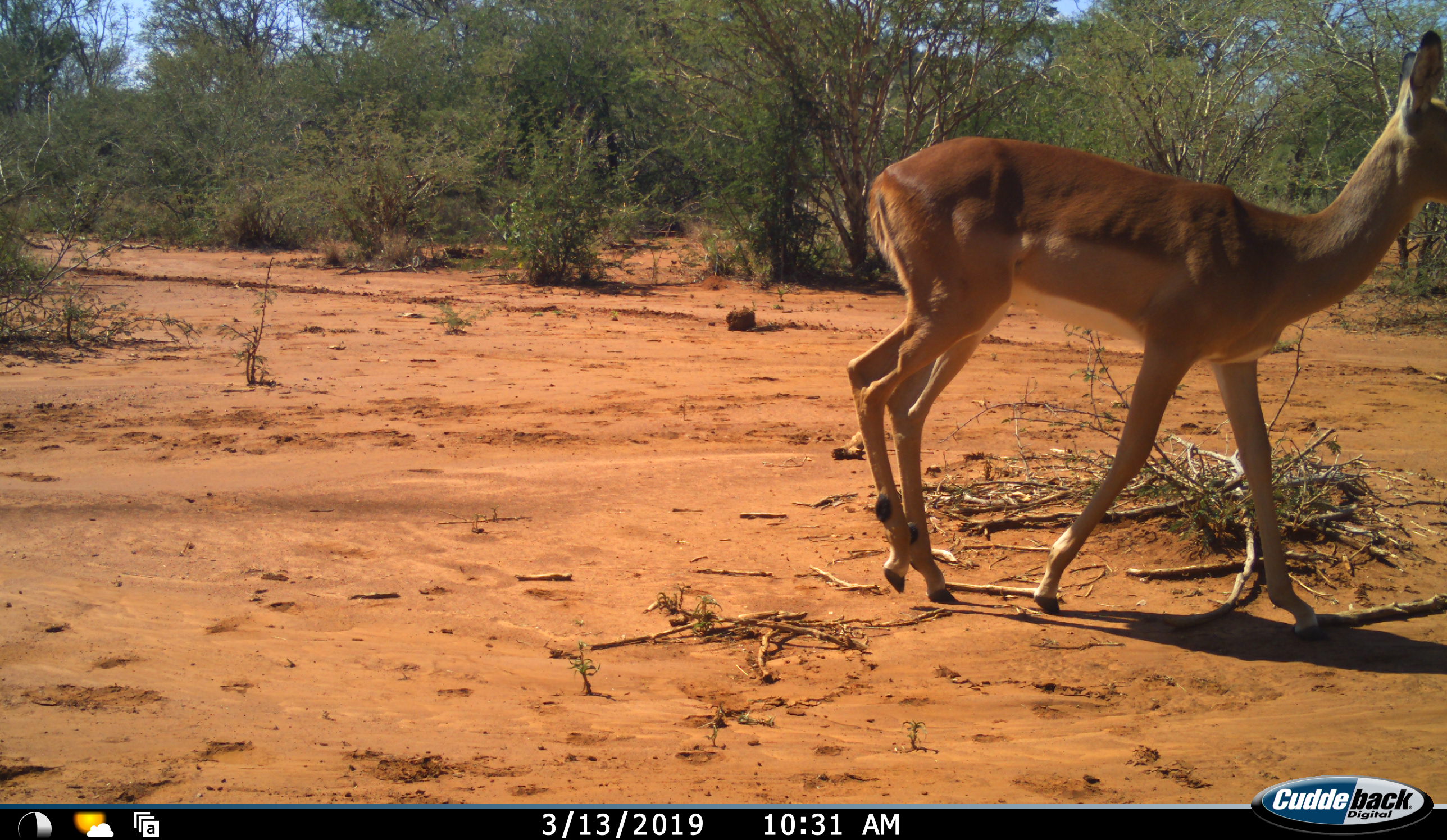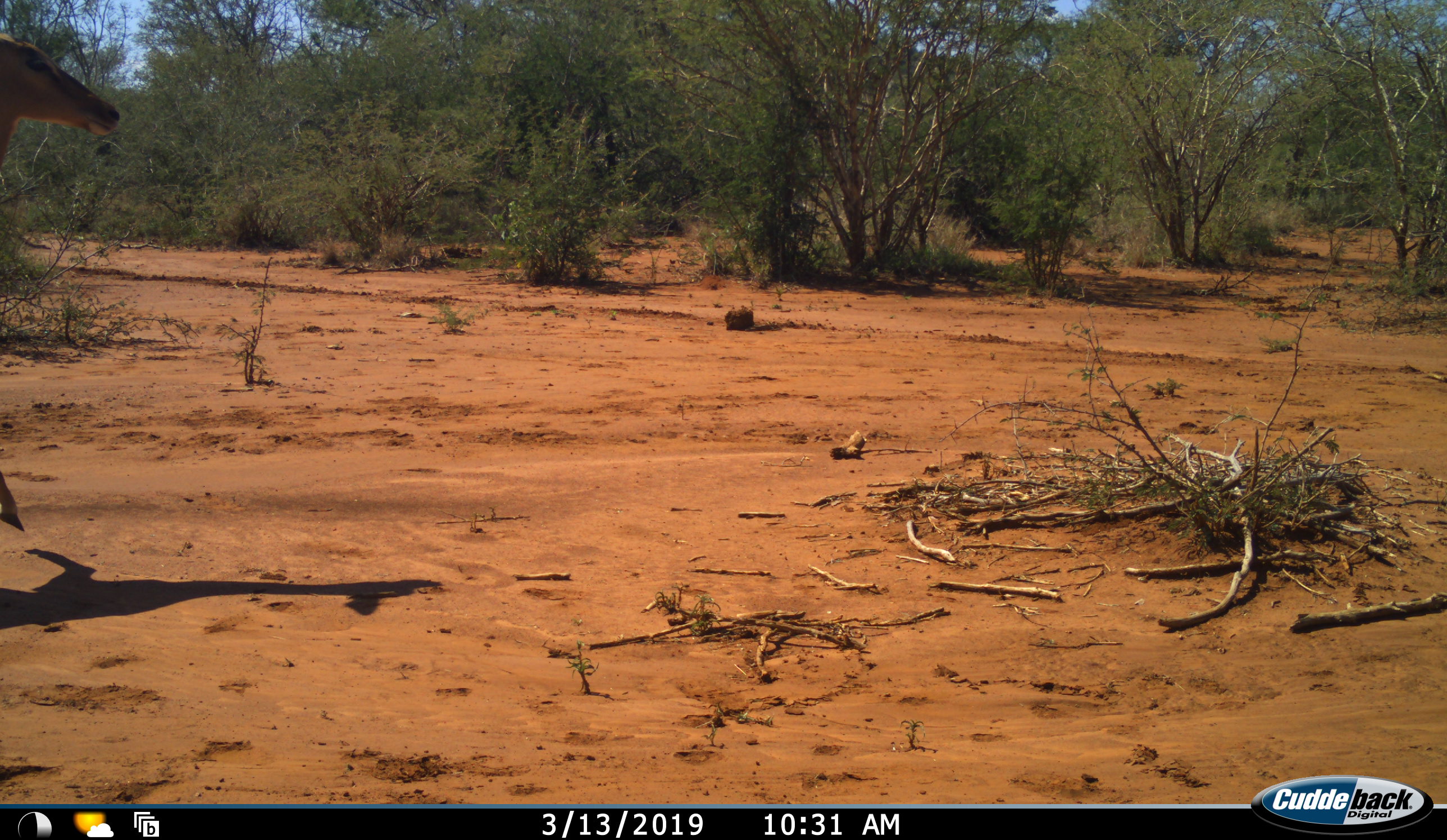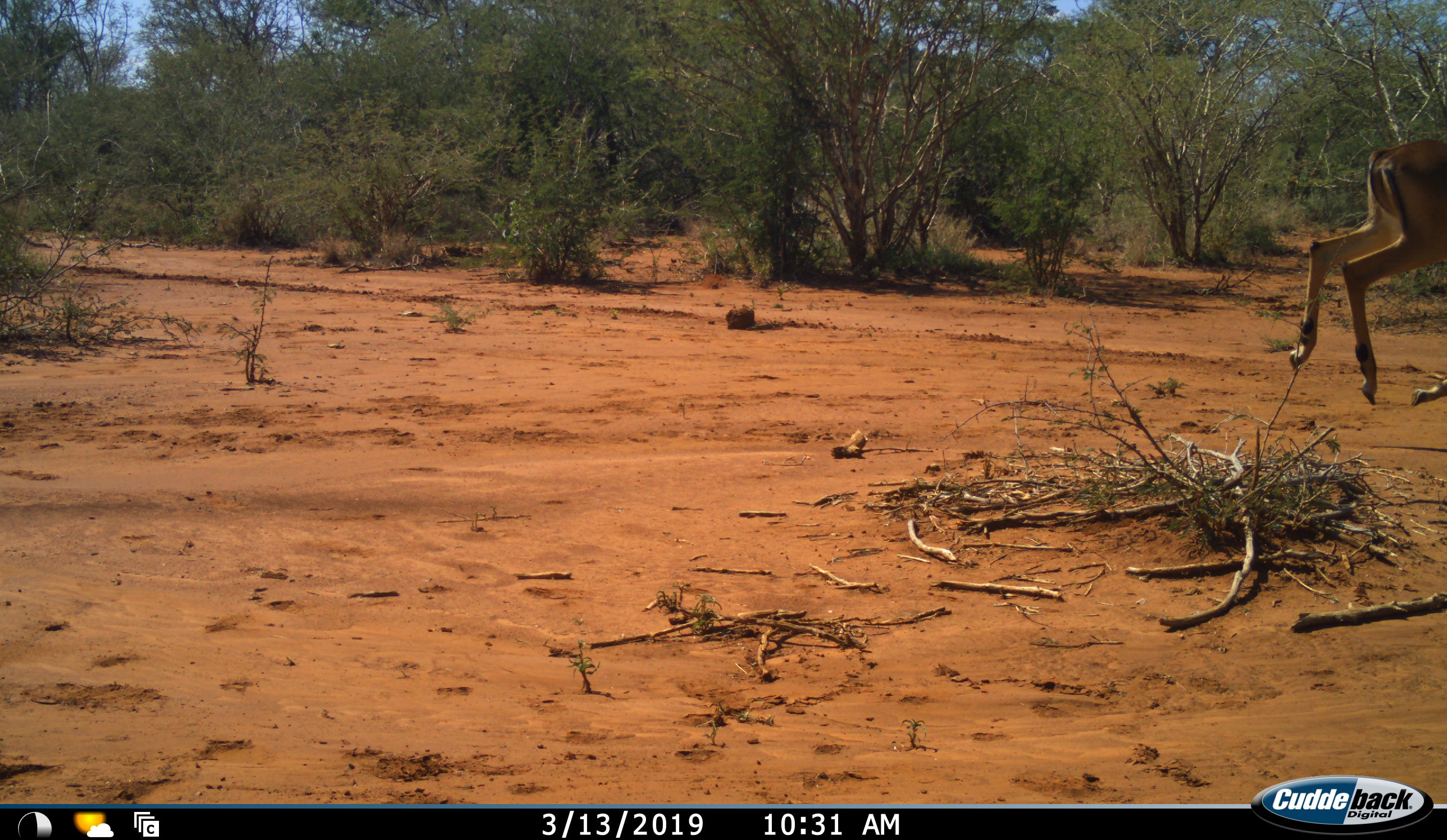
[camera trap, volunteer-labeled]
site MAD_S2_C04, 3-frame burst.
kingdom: Animalia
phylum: Chordata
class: Mammalia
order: Artiodactyla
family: Bovidae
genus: Aepyceros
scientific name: Aepyceros melampus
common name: impala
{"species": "impala (Aepyceros melampus)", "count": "2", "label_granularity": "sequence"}